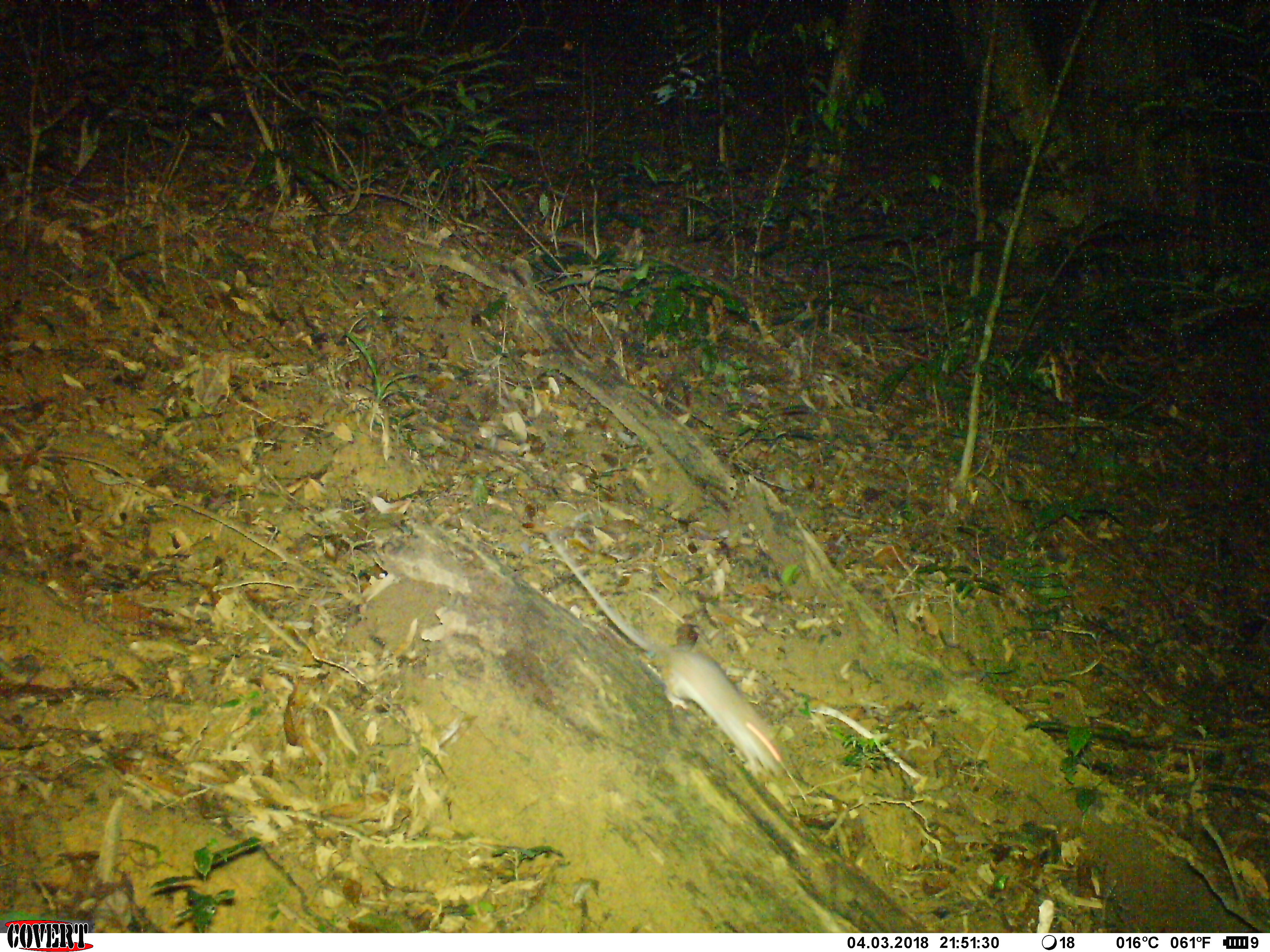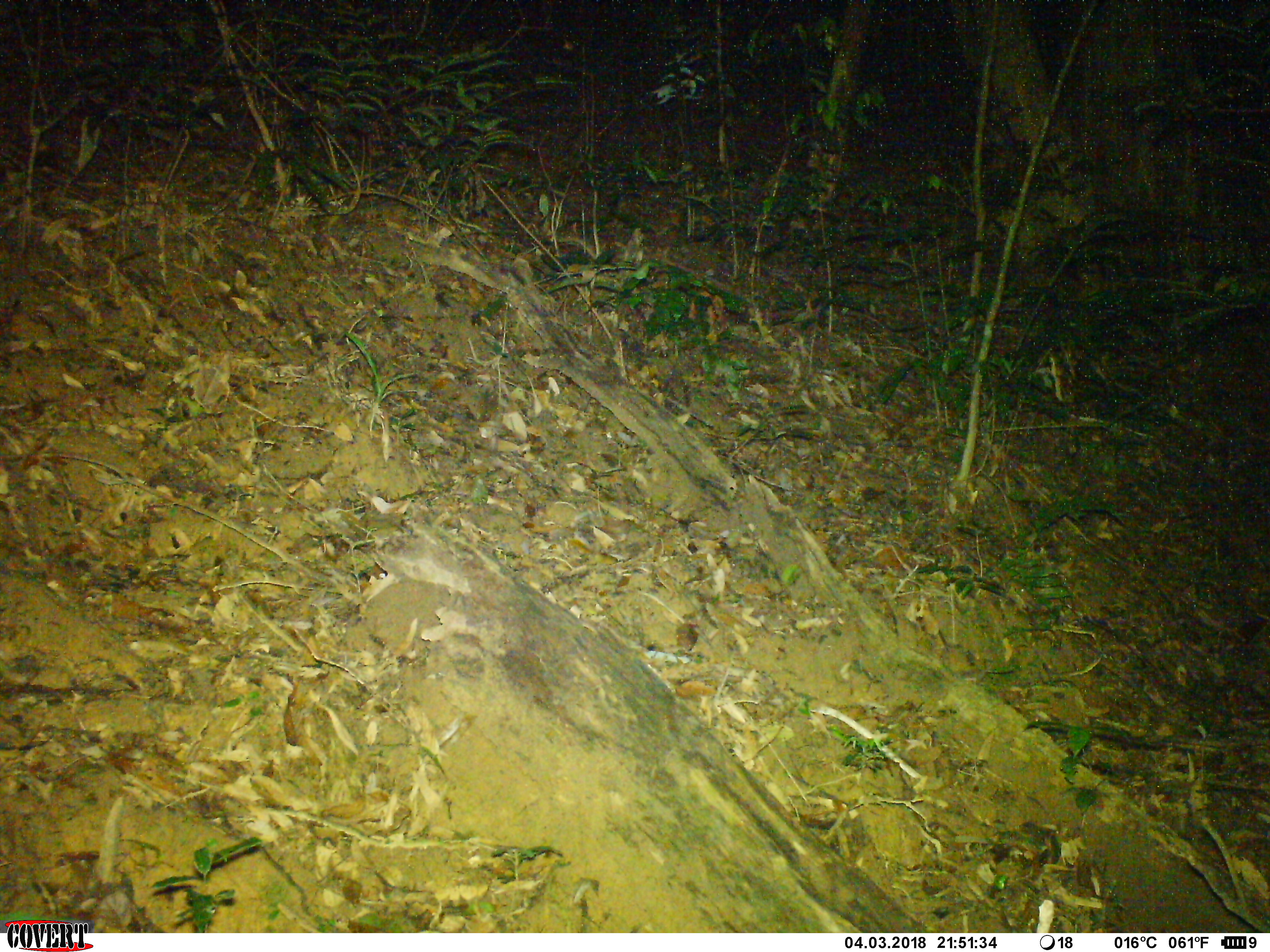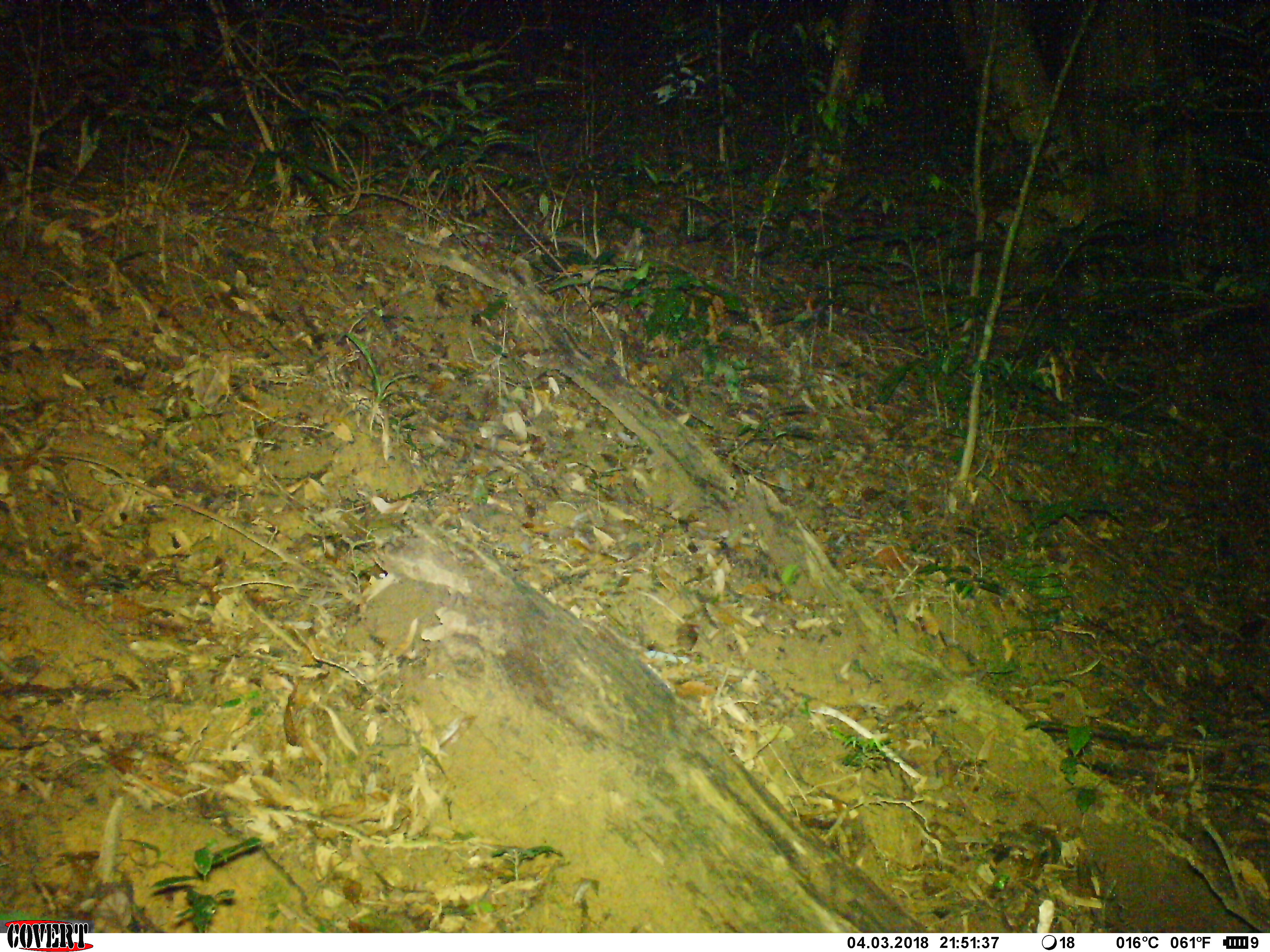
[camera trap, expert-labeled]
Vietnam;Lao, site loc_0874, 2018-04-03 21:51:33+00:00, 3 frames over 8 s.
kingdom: Animalia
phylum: Chordata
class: Mammalia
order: Rodentia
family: Muridae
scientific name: Muridae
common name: old-world mice and rats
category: unidentified murid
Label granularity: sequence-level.